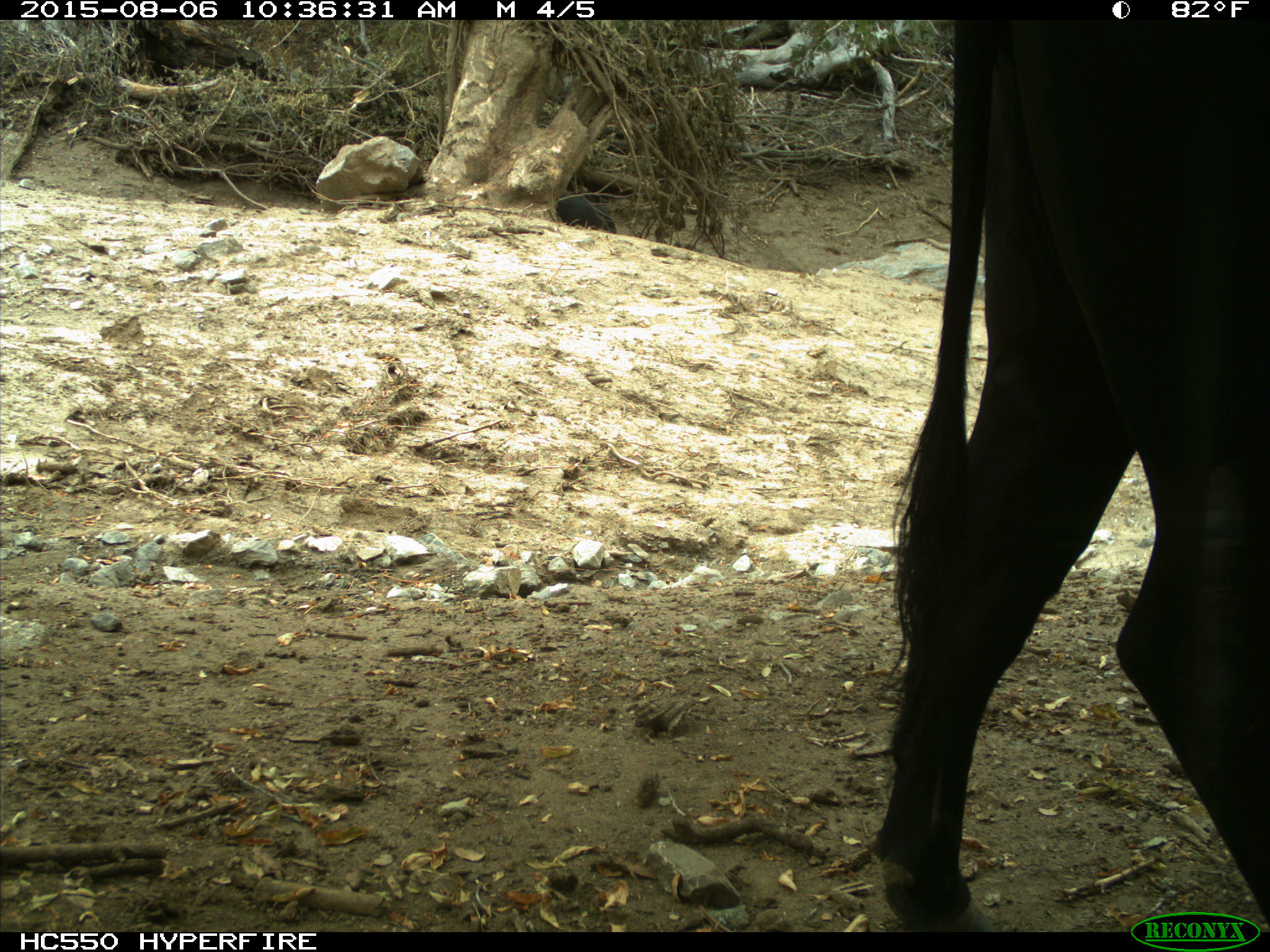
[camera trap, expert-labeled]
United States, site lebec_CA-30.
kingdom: Animalia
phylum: Chordata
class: Mammalia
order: Artiodactyla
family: Bovidae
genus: Bos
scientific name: Bos taurus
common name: domestic cow